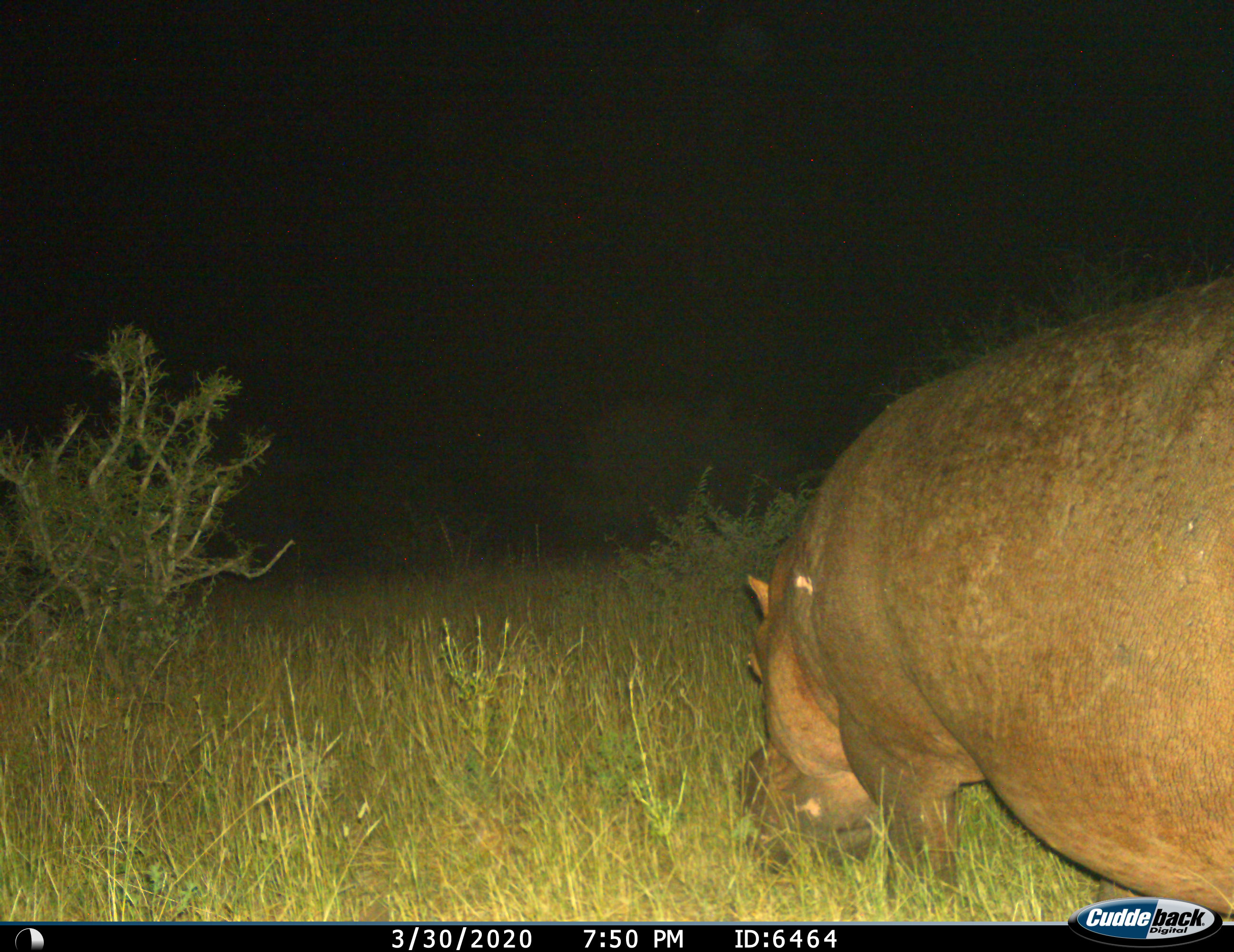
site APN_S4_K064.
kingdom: Animalia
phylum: Chordata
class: Mammalia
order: Artiodactyla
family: Hippopotamidae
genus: Hippopotamus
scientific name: Hippopotamus amphibius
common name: hippopotamus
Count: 1.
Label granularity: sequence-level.